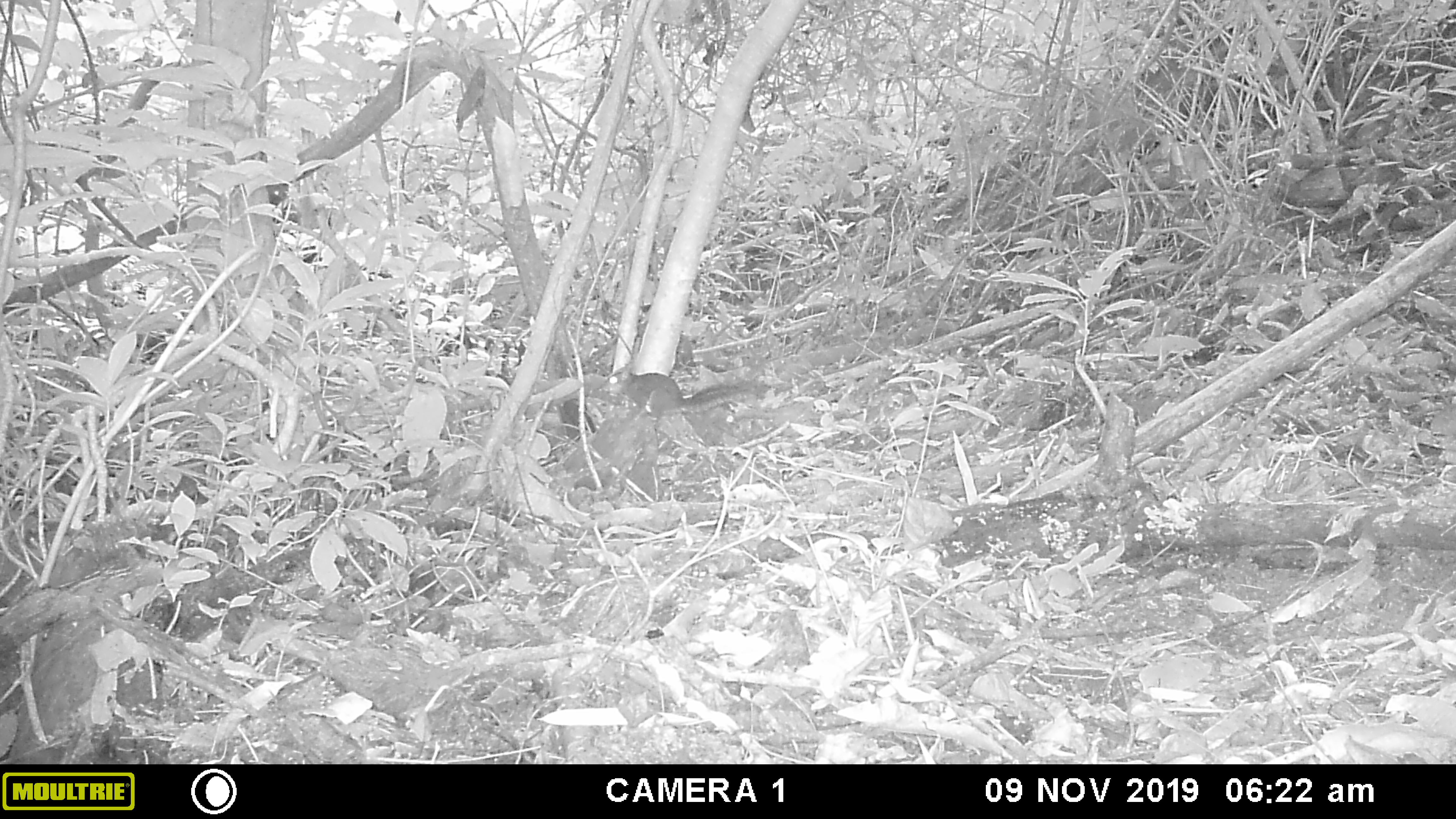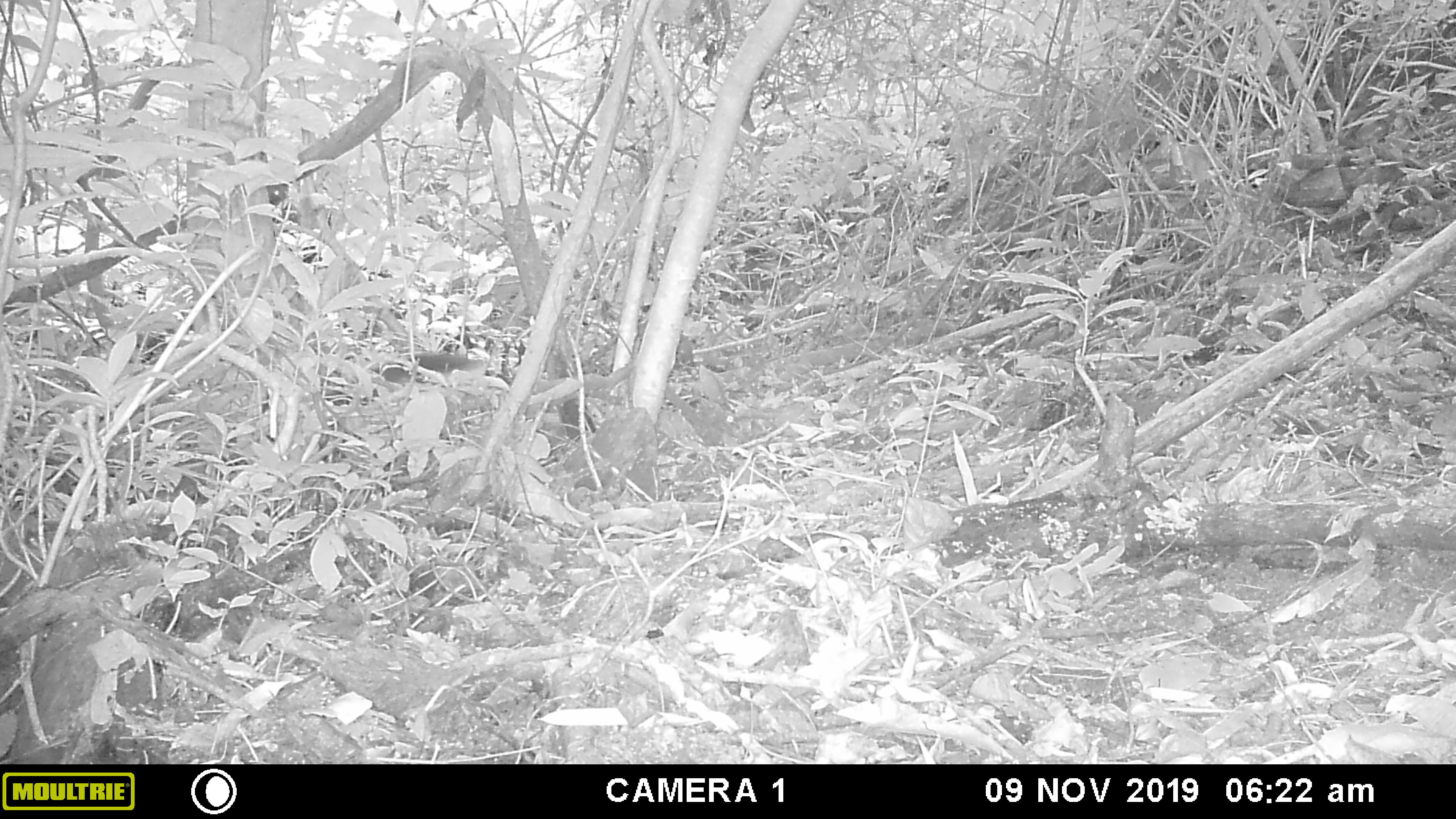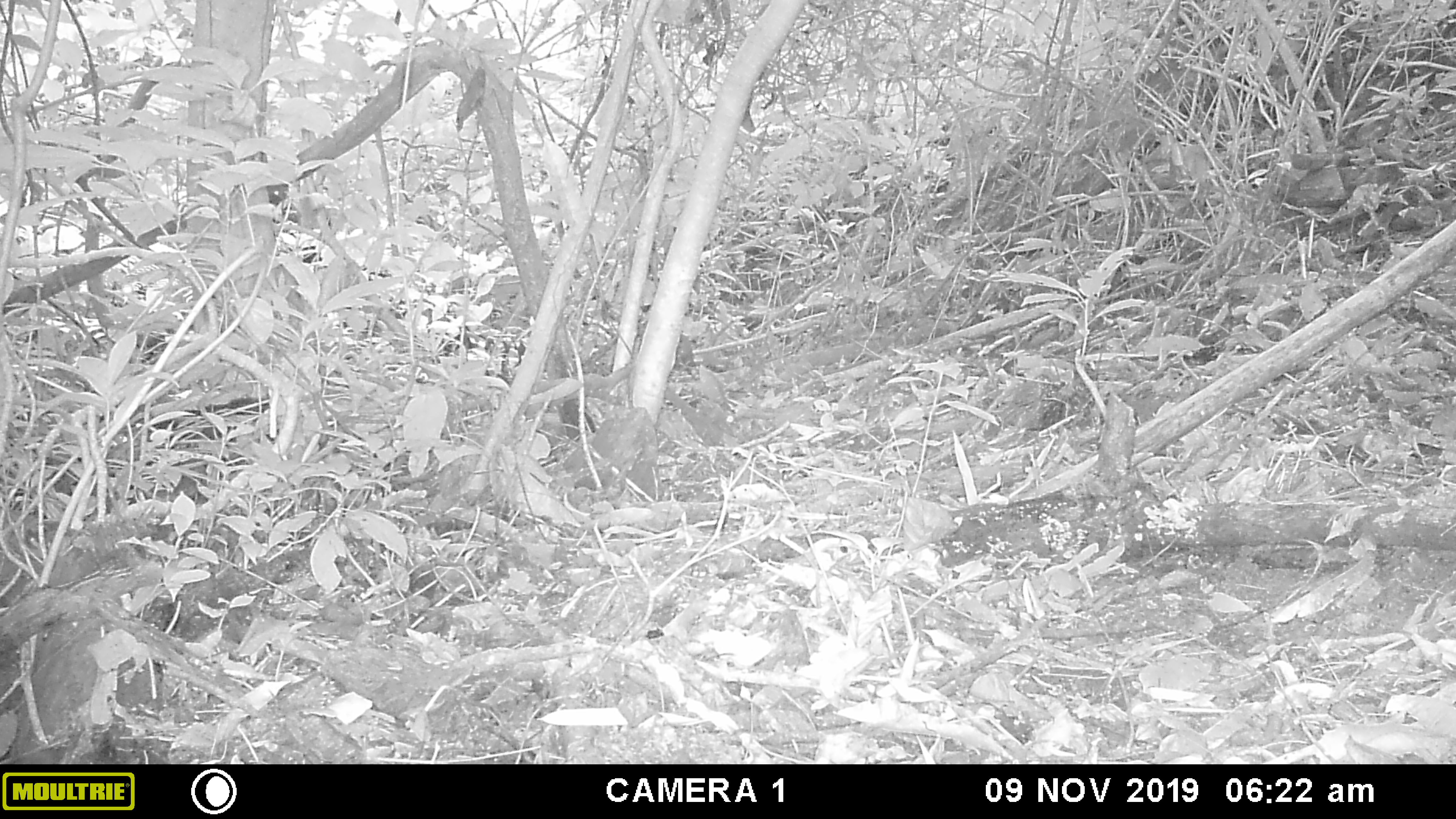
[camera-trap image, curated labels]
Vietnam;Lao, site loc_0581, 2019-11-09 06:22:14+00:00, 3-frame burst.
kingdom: Animalia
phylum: Chordata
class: Mammalia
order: Rodentia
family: Sciuridae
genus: Dremomys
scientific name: Dremomys rufigenis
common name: red-cheeked squirrel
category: red cheeked squirrel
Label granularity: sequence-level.